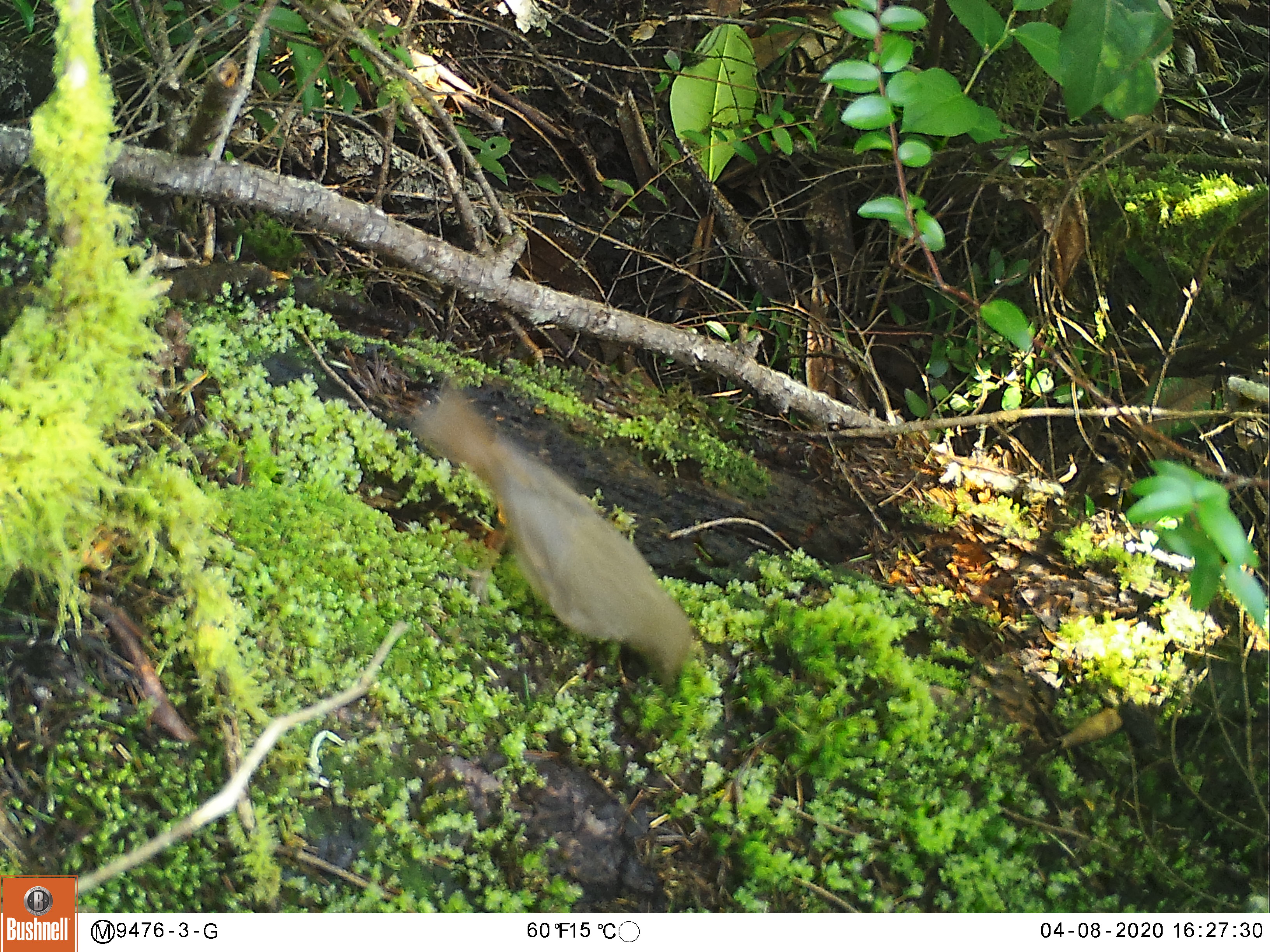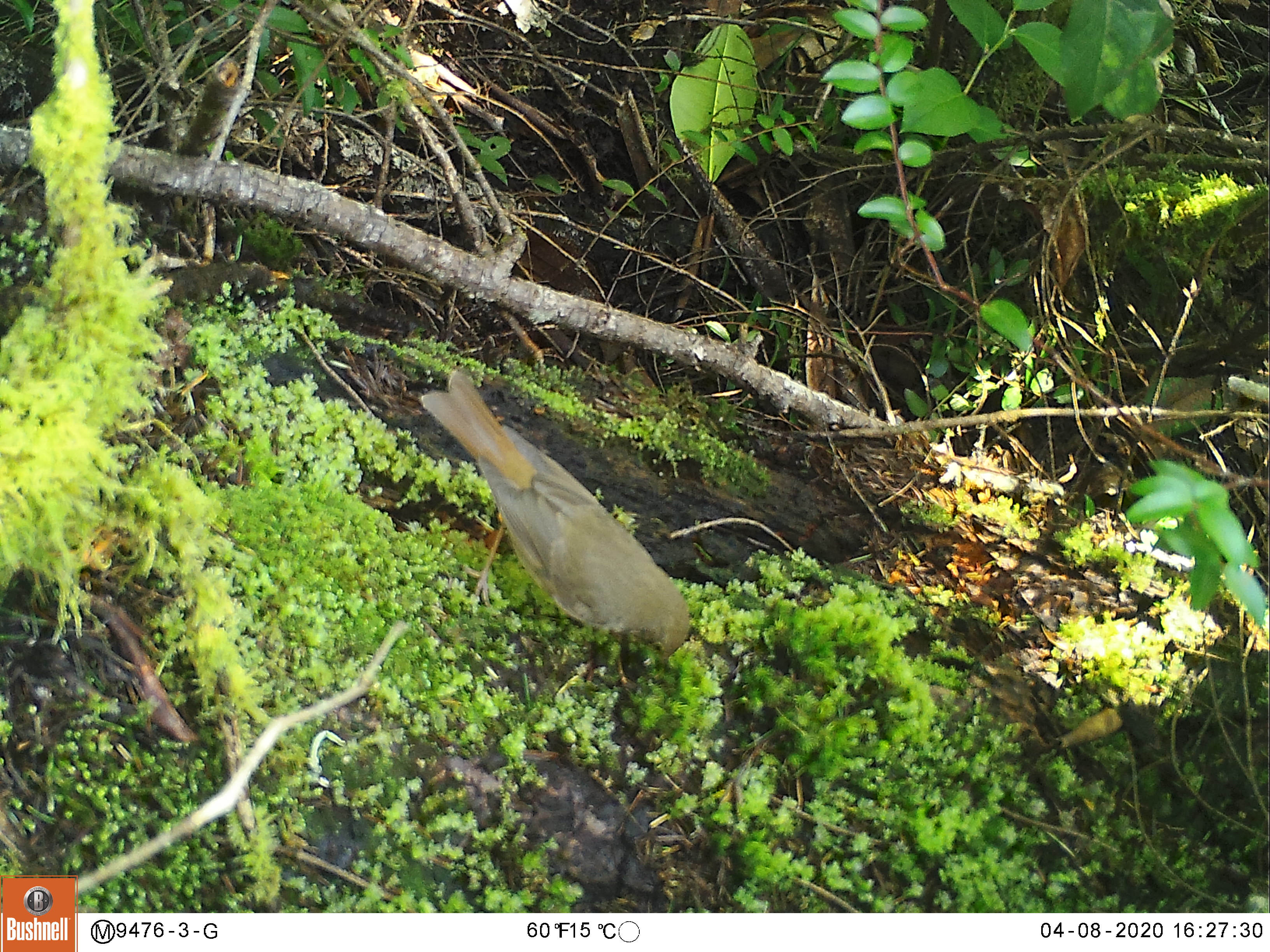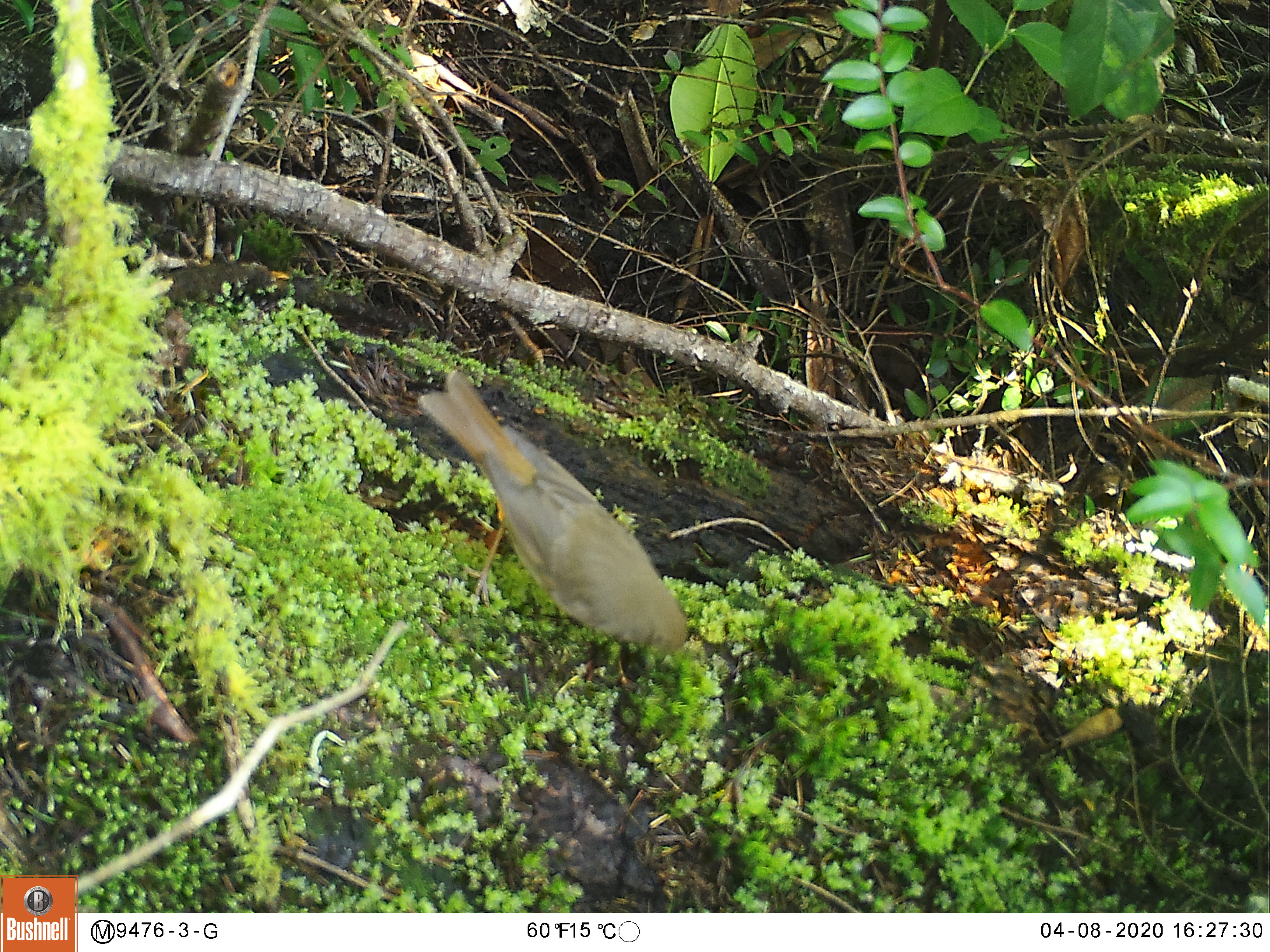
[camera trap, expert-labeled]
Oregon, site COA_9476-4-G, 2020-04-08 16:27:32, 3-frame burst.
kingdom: Animalia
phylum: Chordata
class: Aves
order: Passeriformes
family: Turdidae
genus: Catharus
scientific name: Catharus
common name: brown thrushes and nightingale-thrushes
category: catharus species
Catharus species (brown thrushes and nightingale-thrushes) (Catharus).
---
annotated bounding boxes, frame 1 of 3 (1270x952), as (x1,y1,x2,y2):
catharus species: (402,372,710,712)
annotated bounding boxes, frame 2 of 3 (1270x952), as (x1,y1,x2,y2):
catharus species: (398,342,711,679)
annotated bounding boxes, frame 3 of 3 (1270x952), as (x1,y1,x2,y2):
catharus species: (403,348,710,689)